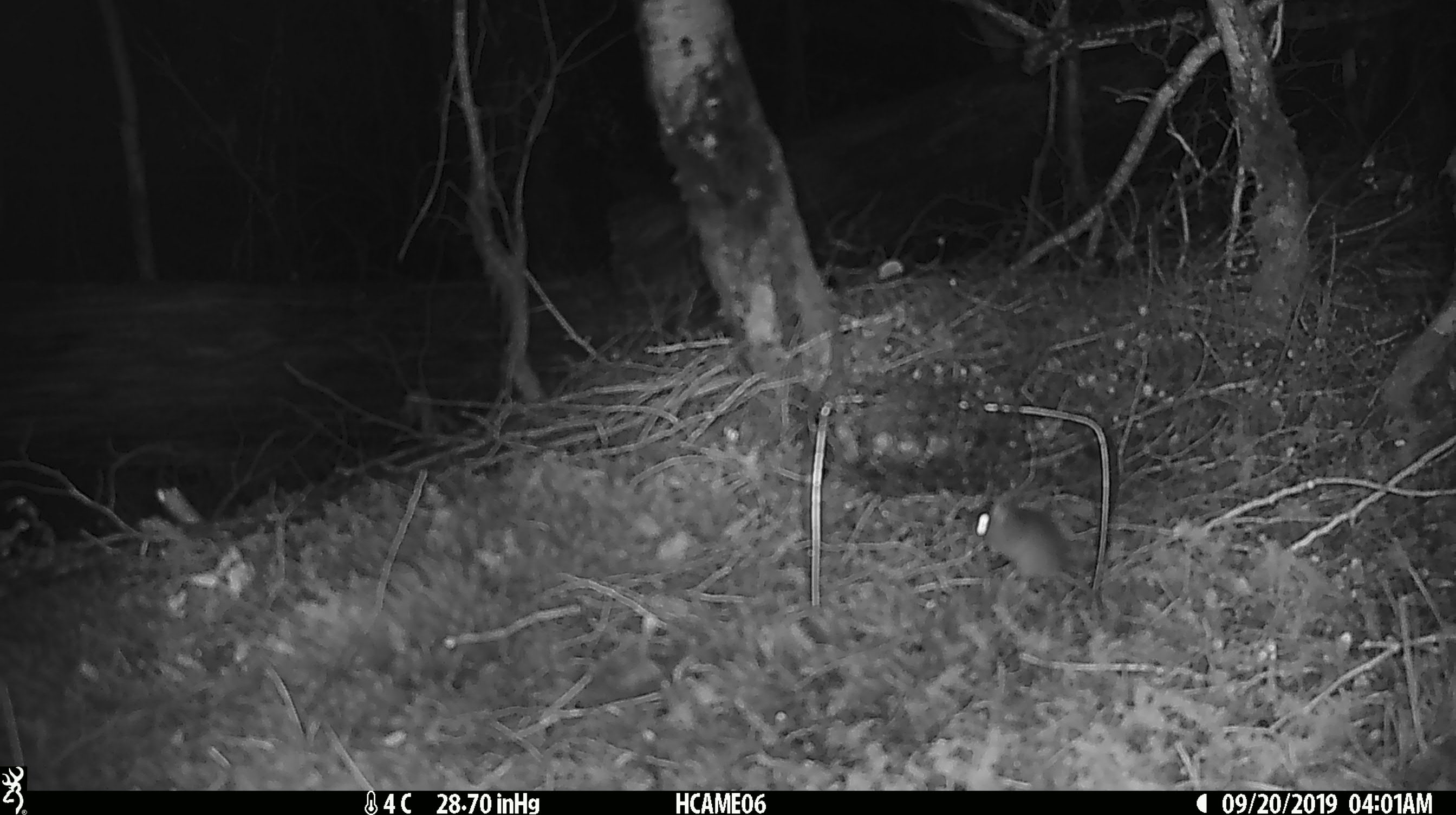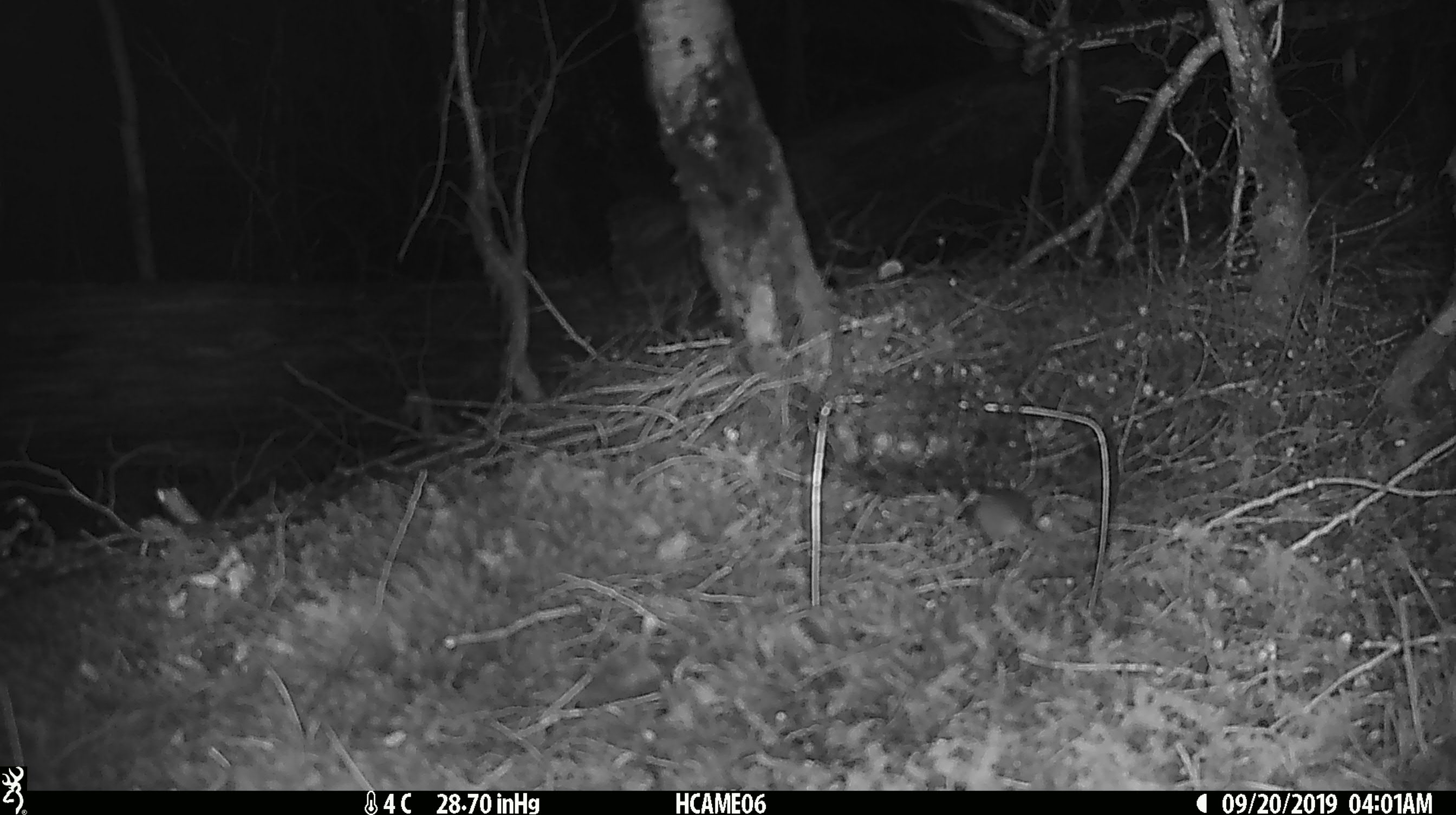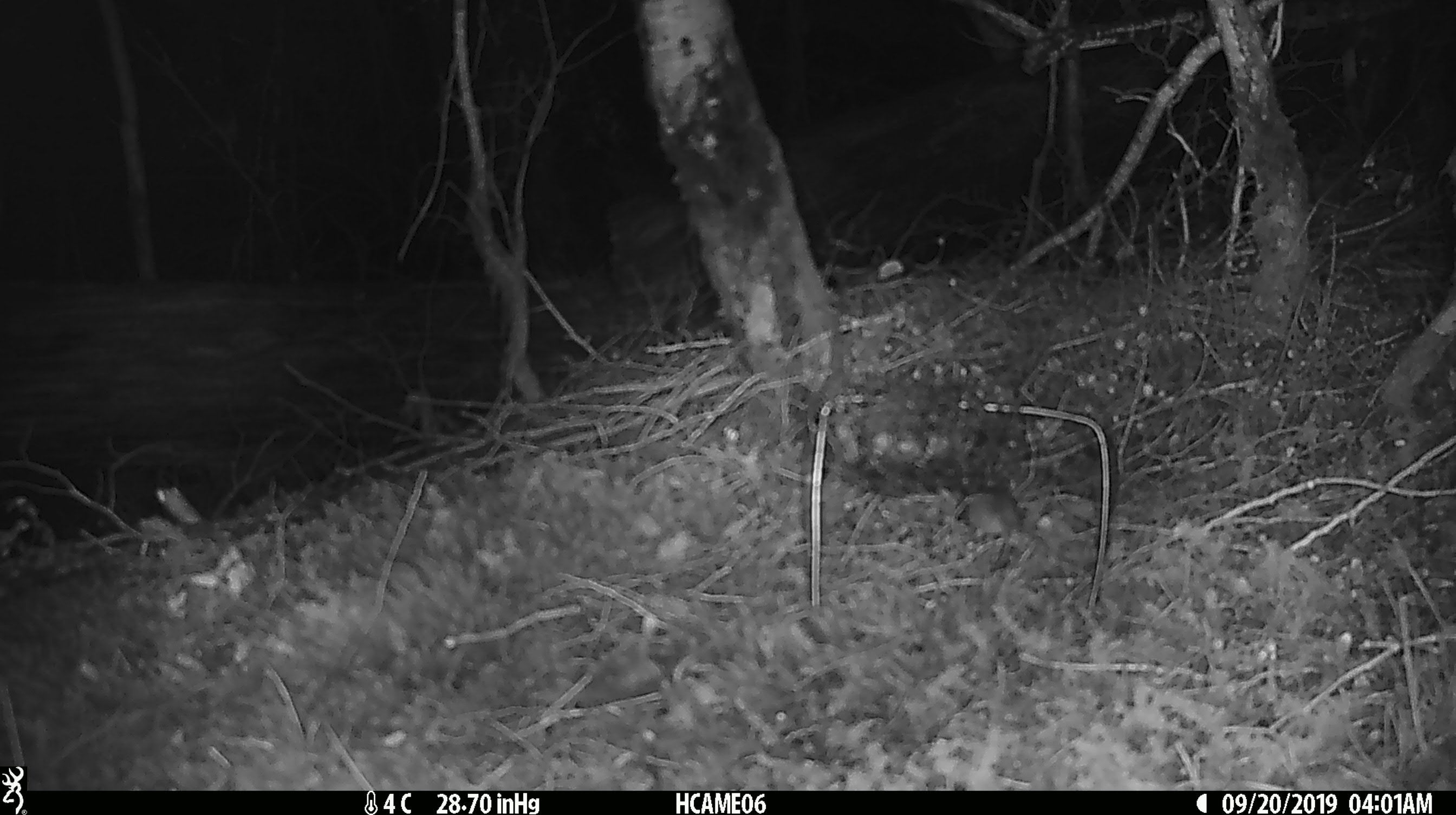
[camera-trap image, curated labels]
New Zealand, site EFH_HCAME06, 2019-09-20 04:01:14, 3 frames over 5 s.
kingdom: Animalia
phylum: Chordata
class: Mammalia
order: Rodentia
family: Muridae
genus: Mus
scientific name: Mus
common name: mouse